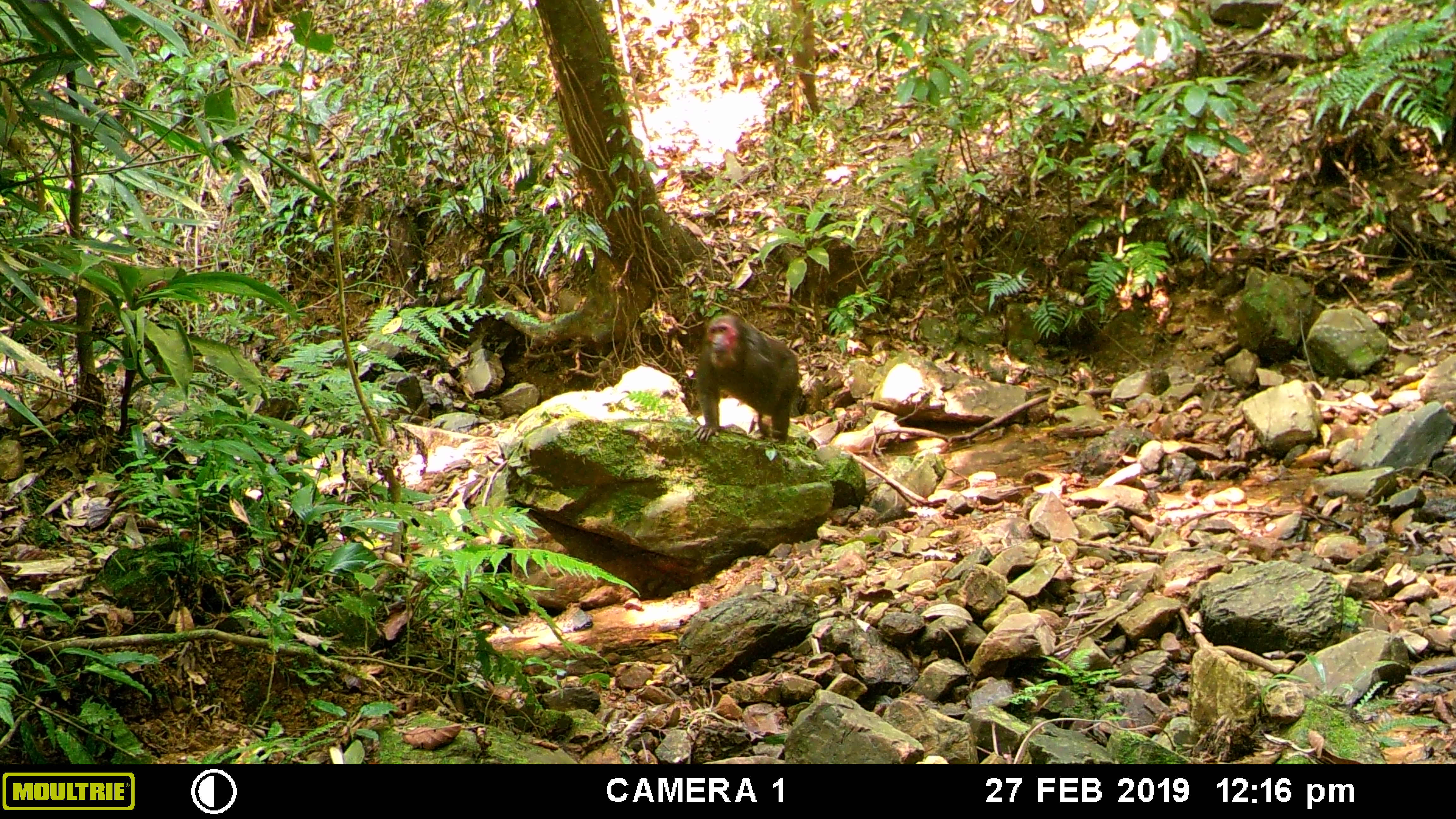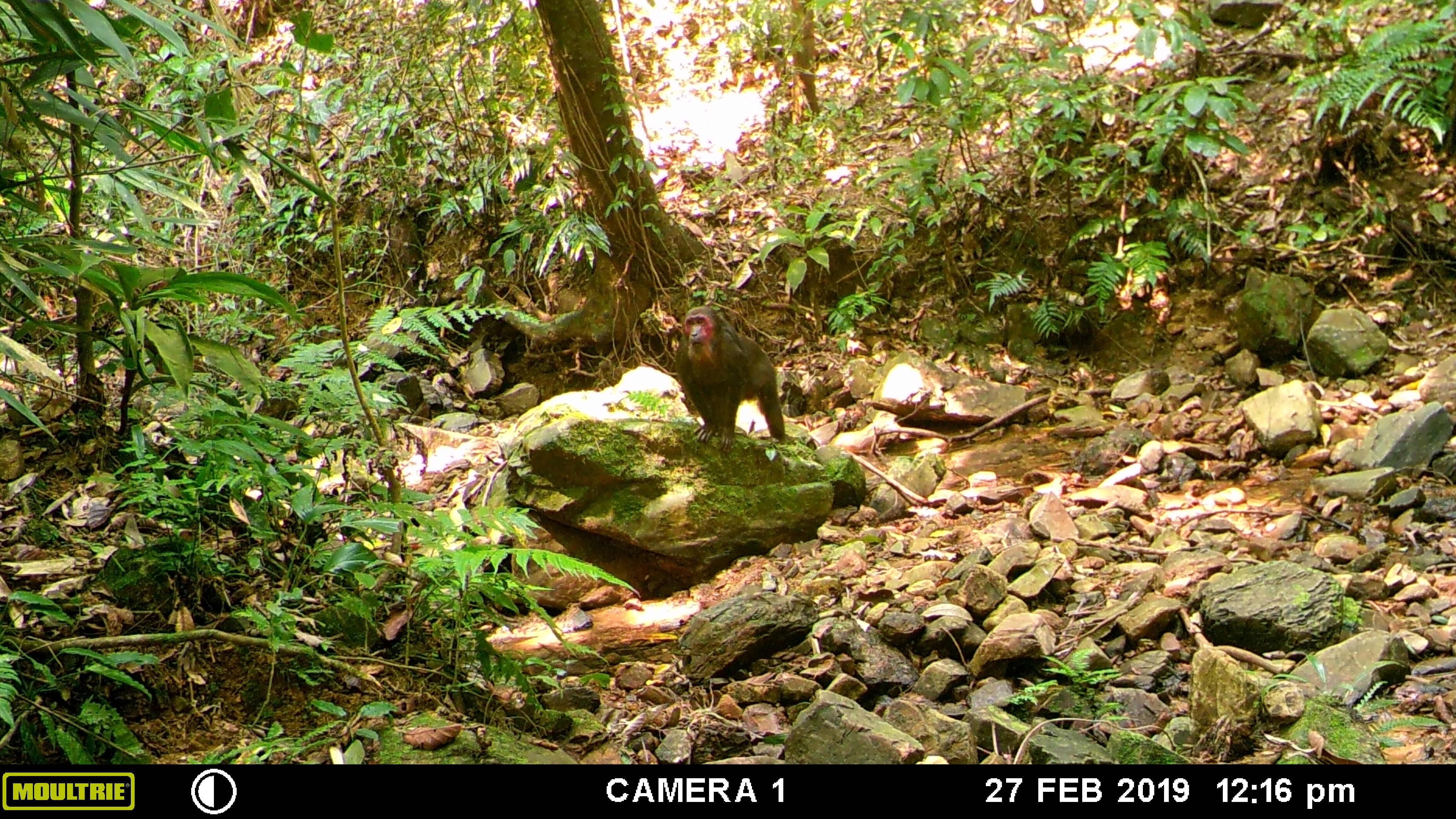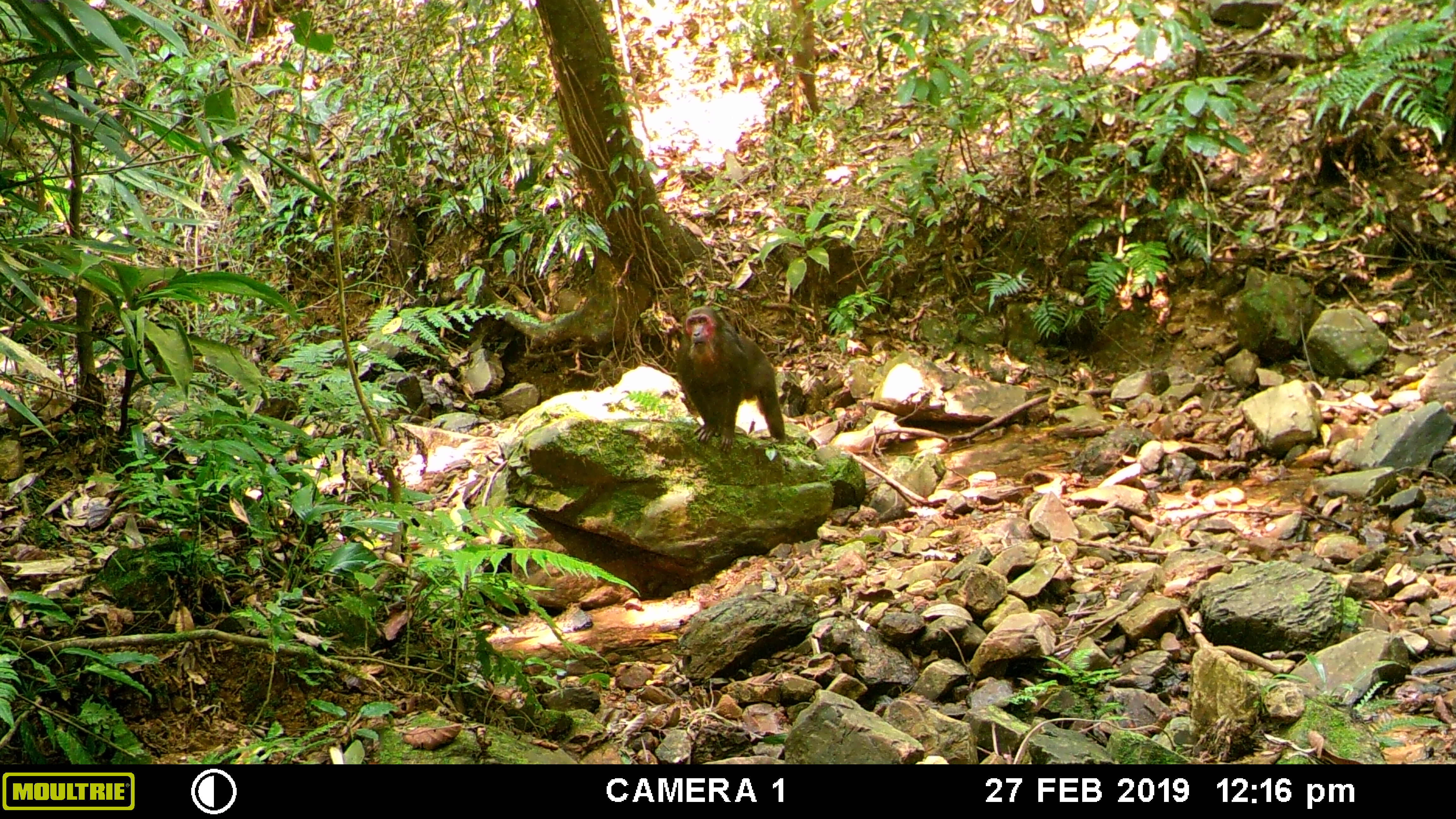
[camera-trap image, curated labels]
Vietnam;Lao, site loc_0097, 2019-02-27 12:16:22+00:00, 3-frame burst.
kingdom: Animalia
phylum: Chordata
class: Mammalia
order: Primates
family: Cercopithecidae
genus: Macaca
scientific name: Macaca arctoides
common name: stump-tailed macaque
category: stump tailed macaque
Stump tailed macaque (stump-tailed macaque) (Macaca arctoides). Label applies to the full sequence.